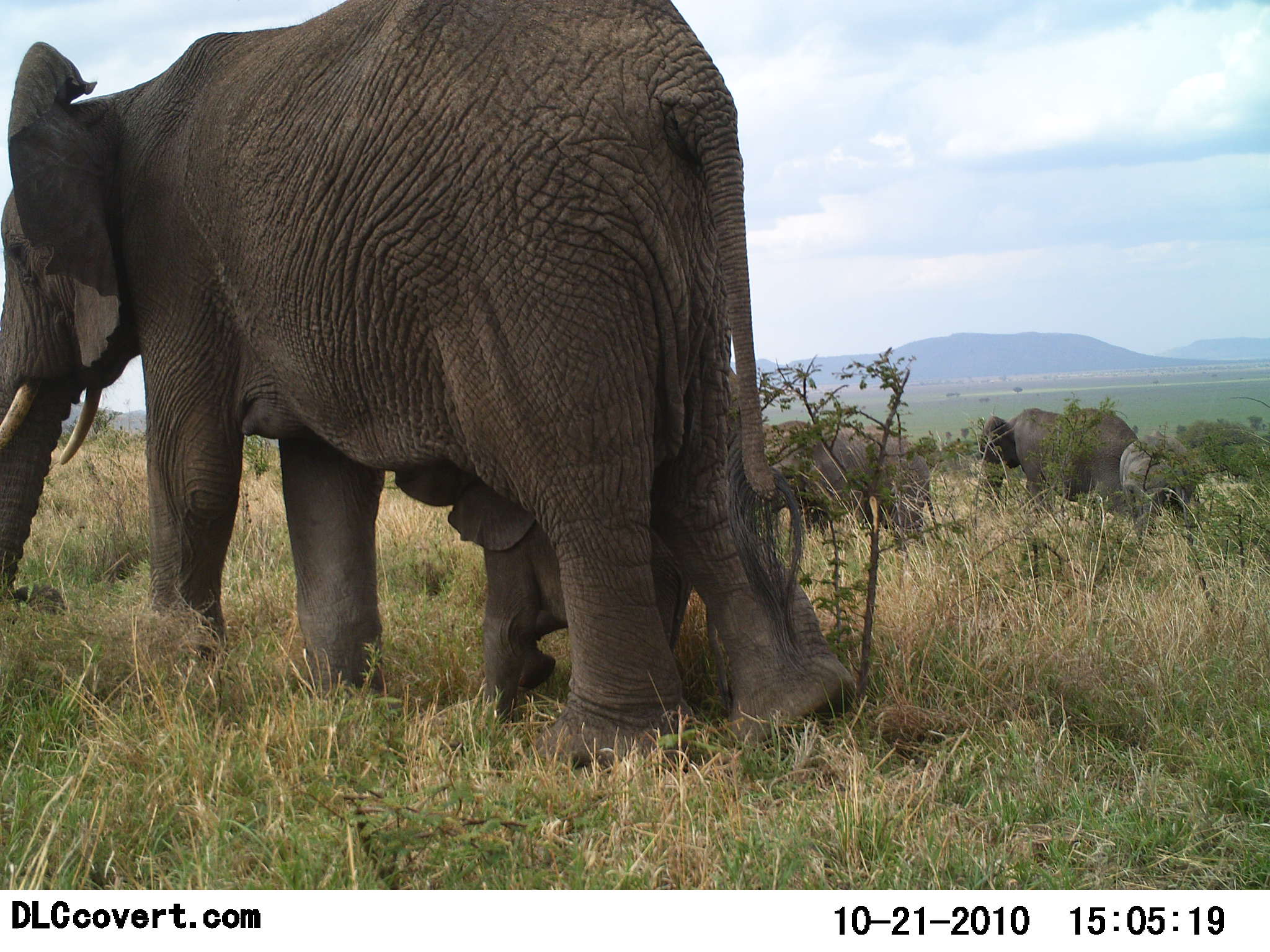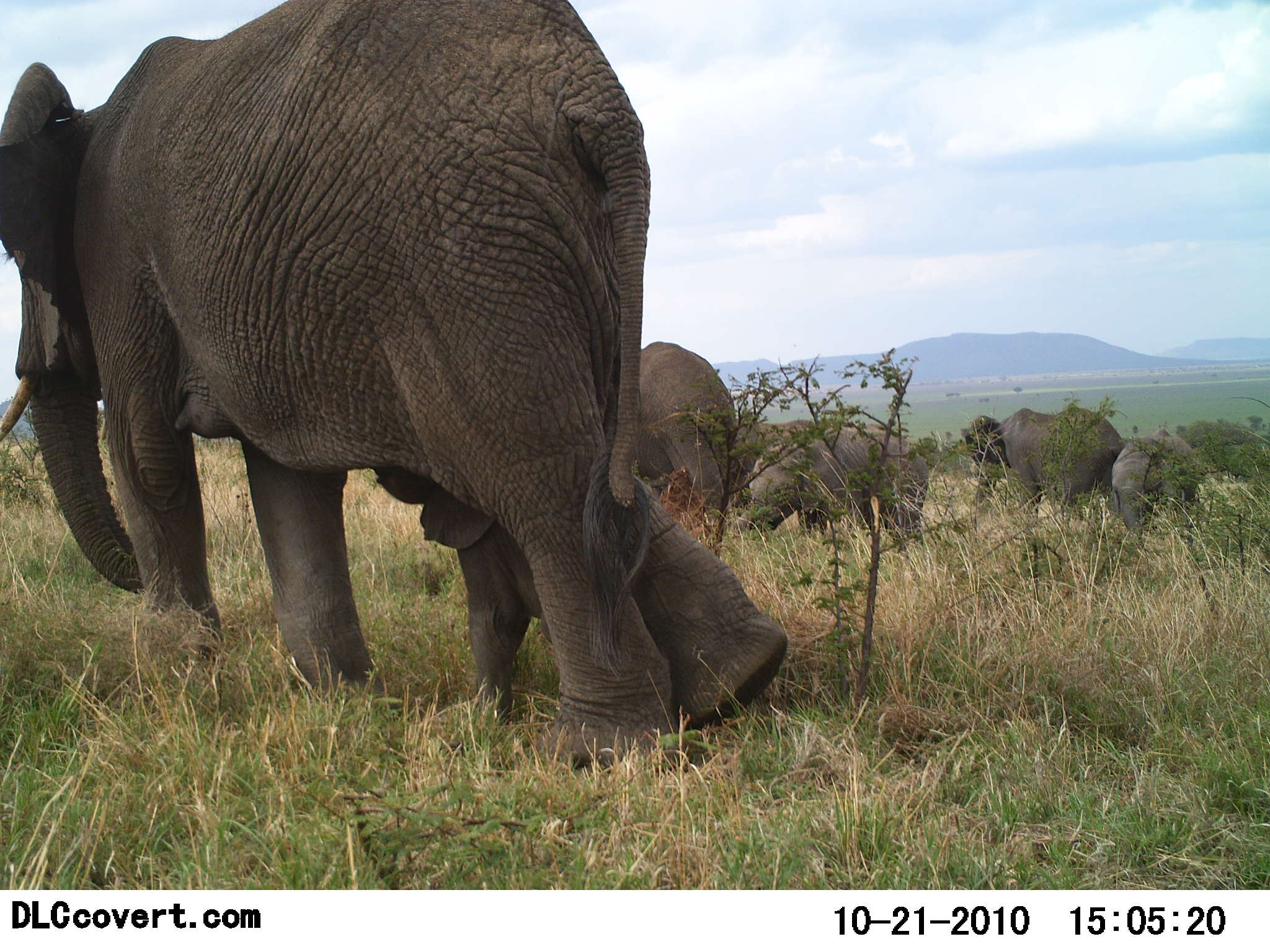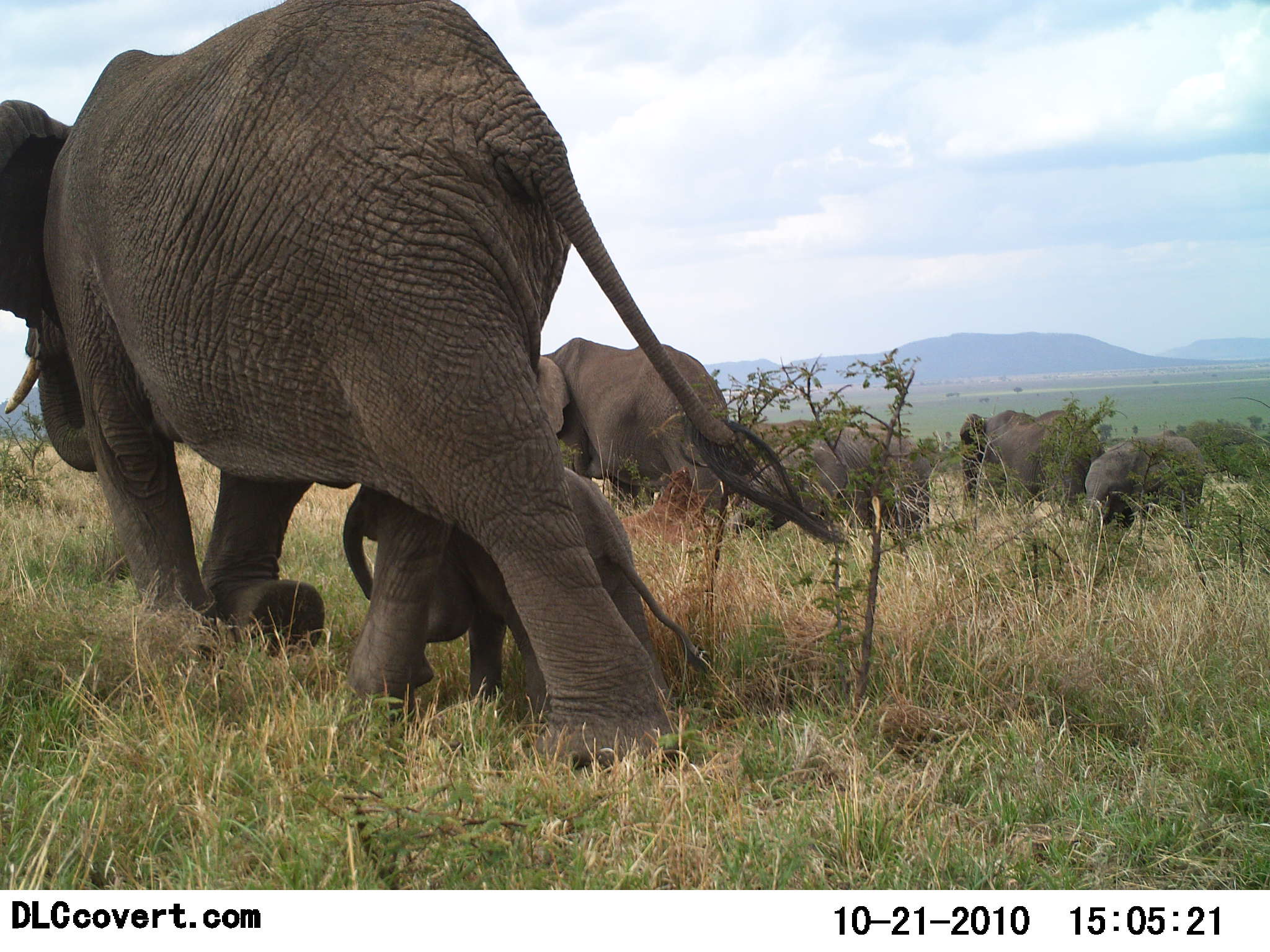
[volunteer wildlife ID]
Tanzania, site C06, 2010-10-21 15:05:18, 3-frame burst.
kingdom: Animalia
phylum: Chordata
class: Mammalia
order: Proboscidea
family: Elephantidae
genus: Loxodonta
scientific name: Loxodonta africana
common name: african bush elephant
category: elephant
Elephant (african bush elephant) (Loxodonta africana), count 6. Behavior (volunteer vote fractions): standing 38%, resting 0%, moving 92%, interacting 23%. Young present (vote fraction): 92%. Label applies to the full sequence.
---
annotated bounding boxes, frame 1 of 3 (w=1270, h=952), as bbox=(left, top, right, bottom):
animal: bbox=(0, 0, 856, 735); bbox=(393, 455, 738, 715); bbox=(977, 408, 1141, 520); bbox=(836, 423, 941, 542); bbox=(764, 419, 865, 536); bbox=(1119, 428, 1204, 550)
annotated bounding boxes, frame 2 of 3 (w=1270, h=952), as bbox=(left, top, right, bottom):
animal: bbox=(0, 1, 791, 775); bbox=(374, 464, 629, 726); bbox=(734, 426, 931, 552); bbox=(962, 402, 1127, 545); bbox=(633, 341, 738, 555); bbox=(1109, 428, 1207, 544); bbox=(729, 420, 833, 509)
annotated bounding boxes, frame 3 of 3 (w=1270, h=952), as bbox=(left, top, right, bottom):
animal: bbox=(0, 0, 847, 775); bbox=(342, 466, 713, 724); bbox=(531, 336, 731, 548); bbox=(728, 427, 932, 549); bbox=(959, 409, 1106, 516); bbox=(1084, 429, 1206, 551)